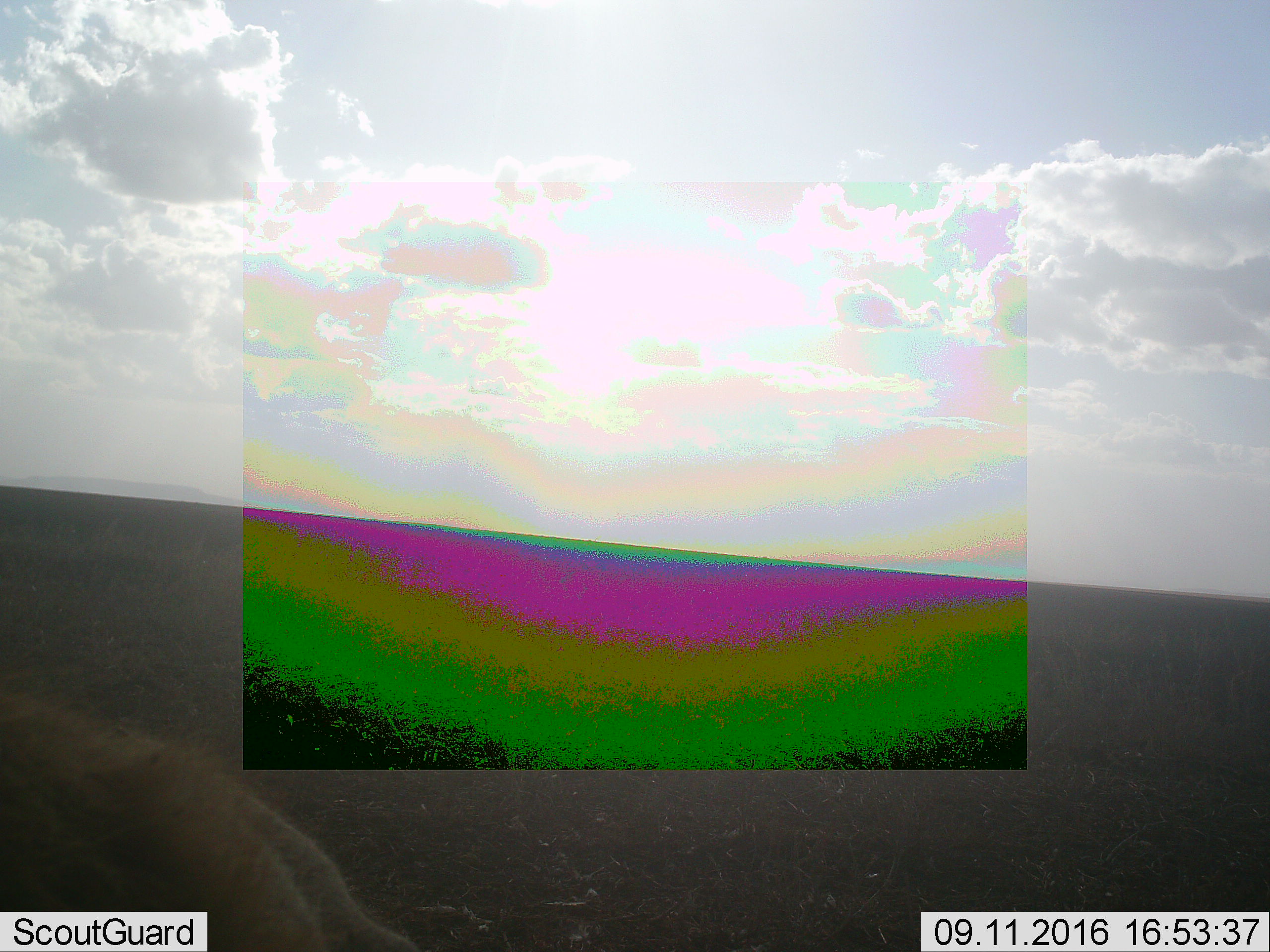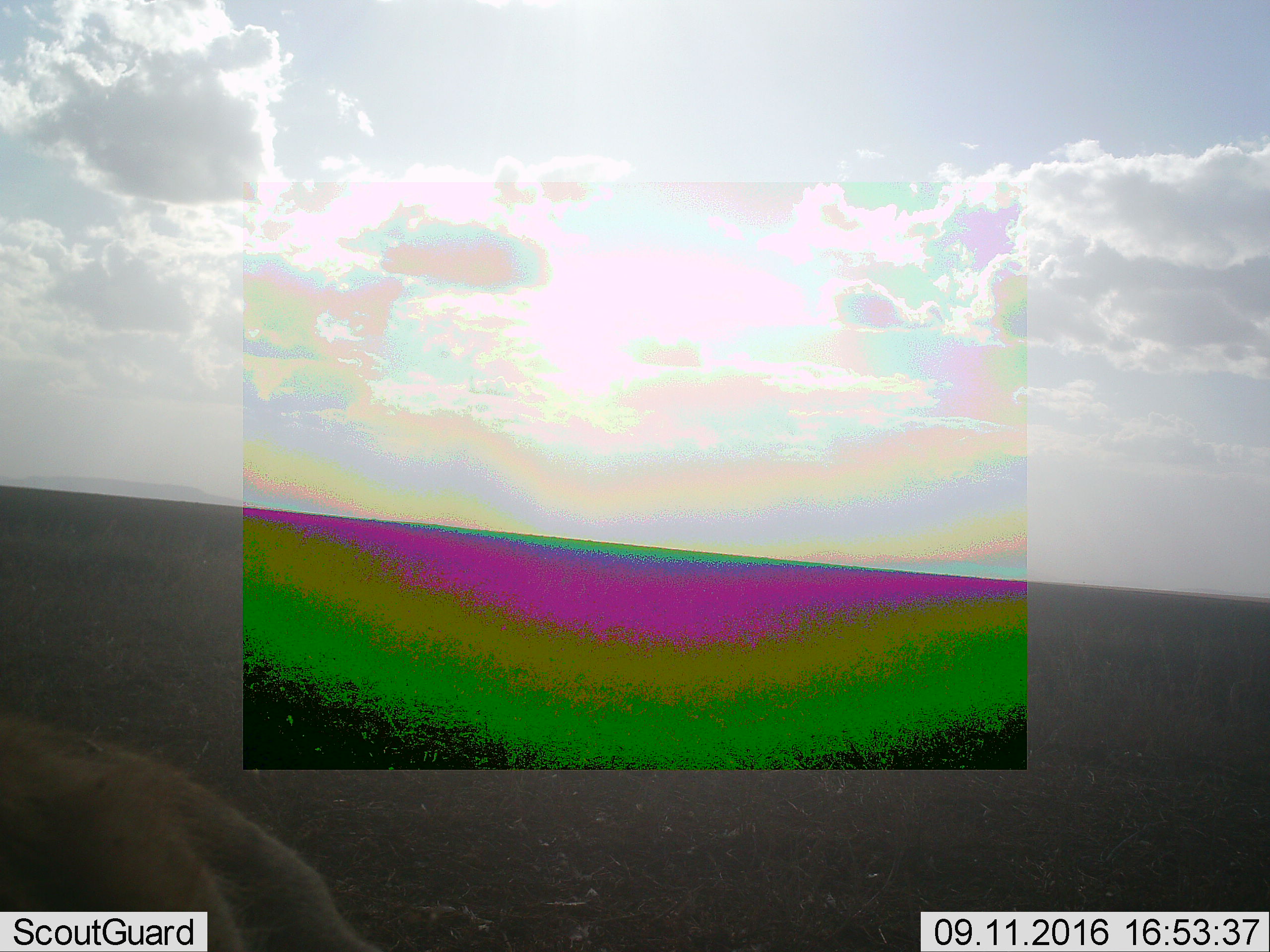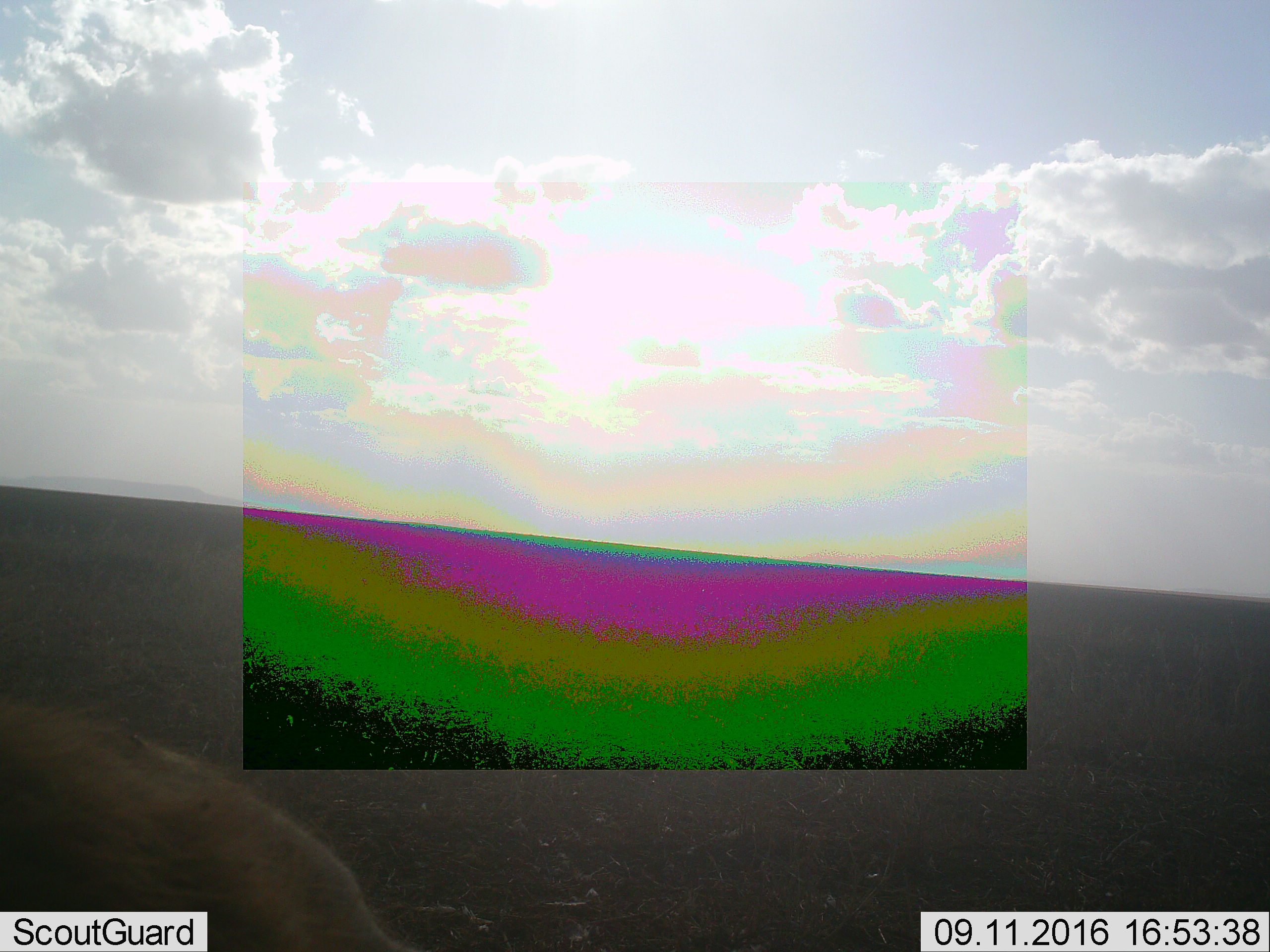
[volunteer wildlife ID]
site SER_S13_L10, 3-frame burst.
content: unidentified animal